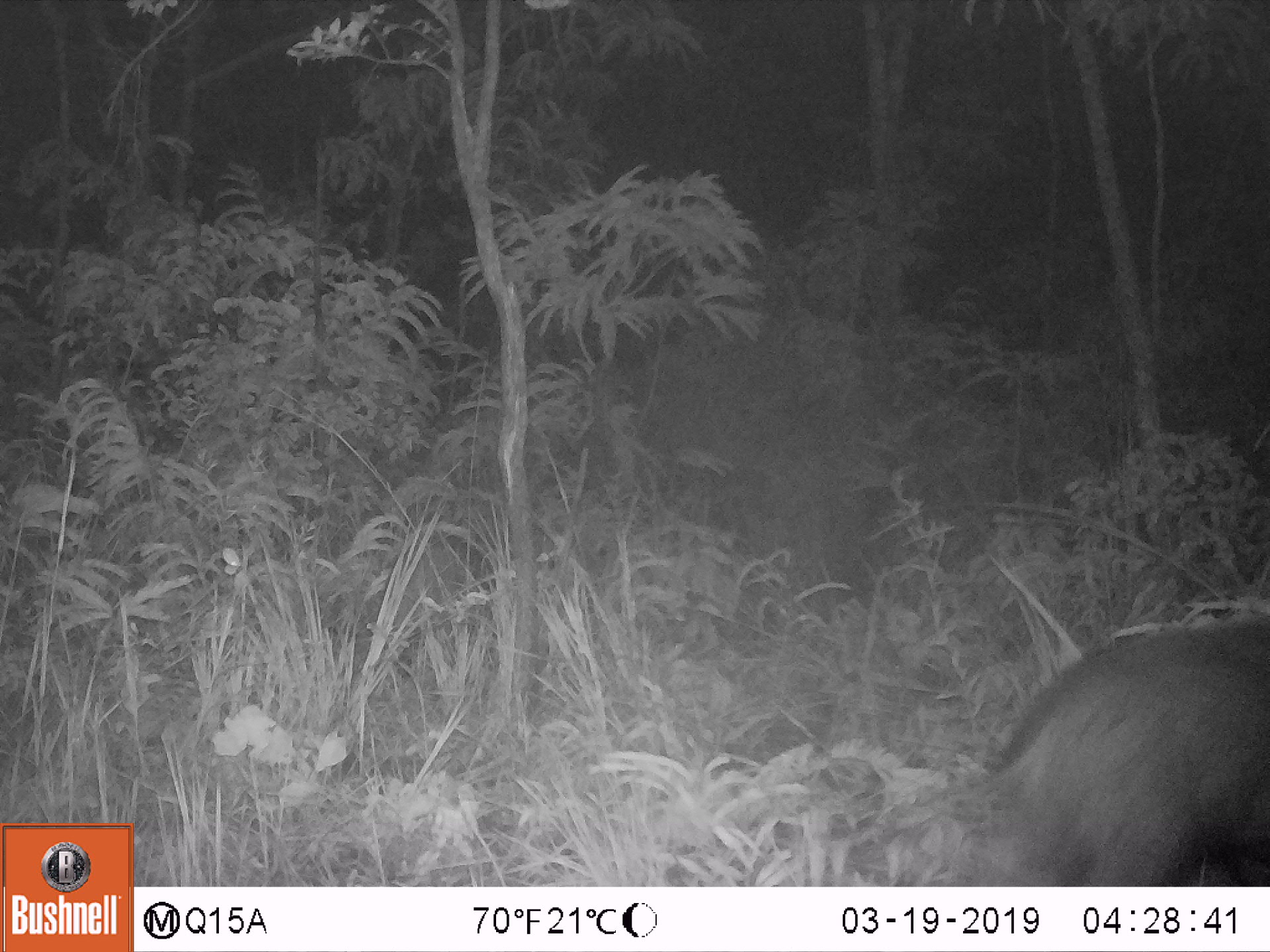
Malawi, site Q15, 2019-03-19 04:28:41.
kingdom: Animalia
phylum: Chordata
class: Mammalia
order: Artiodactyla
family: Suidae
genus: Potamochoerus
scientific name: Potamochoerus larvatus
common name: bushpig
Bushpig (Potamochoerus larvatus), count 1.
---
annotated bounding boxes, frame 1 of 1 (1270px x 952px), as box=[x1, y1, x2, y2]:
bushpig: box=[935, 608, 1269, 880]